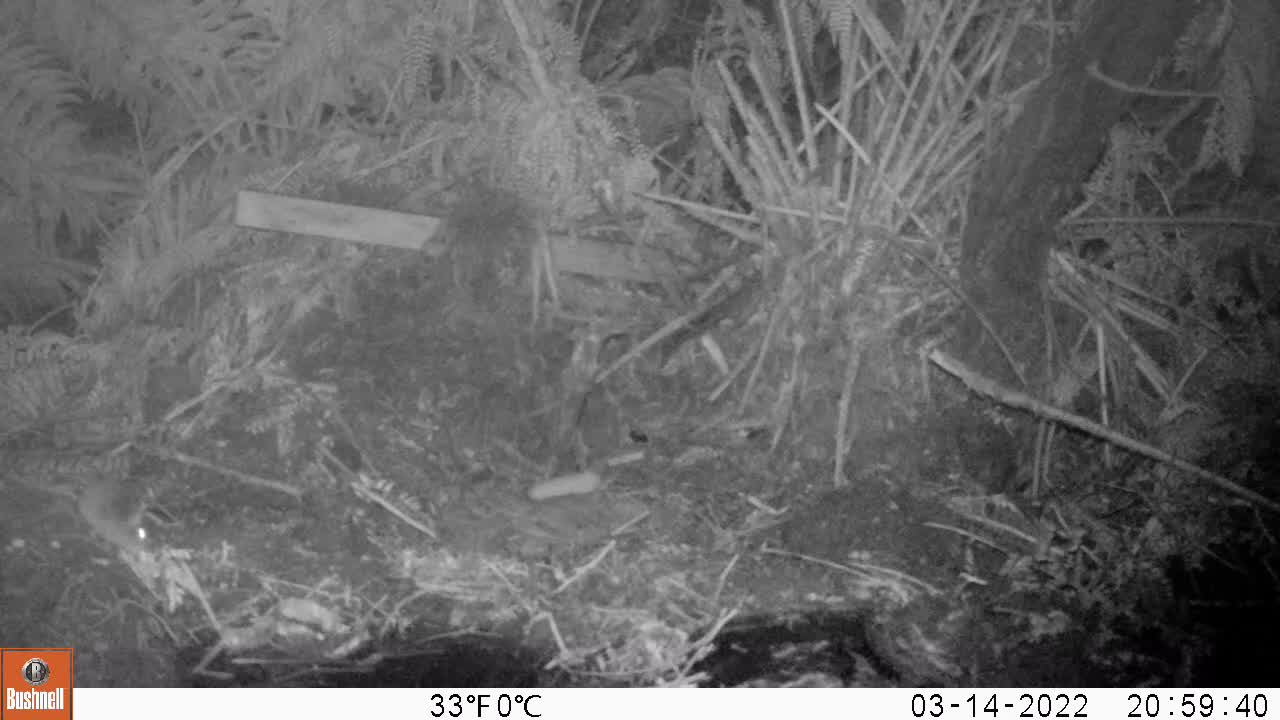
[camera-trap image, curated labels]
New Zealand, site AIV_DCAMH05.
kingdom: Animalia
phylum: Chordata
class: Mammalia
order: Rodentia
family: Muridae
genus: Mus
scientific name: Mus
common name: mouse